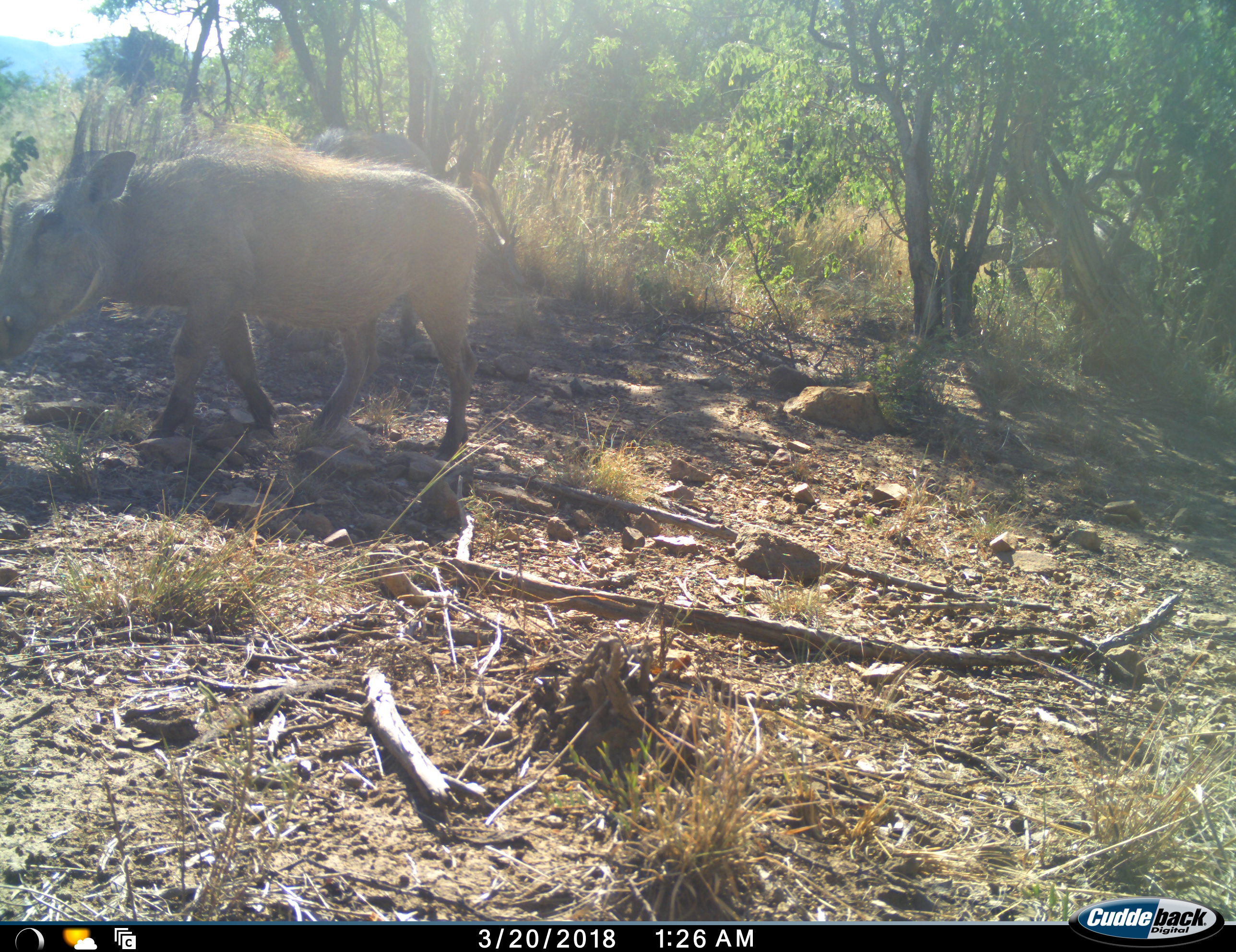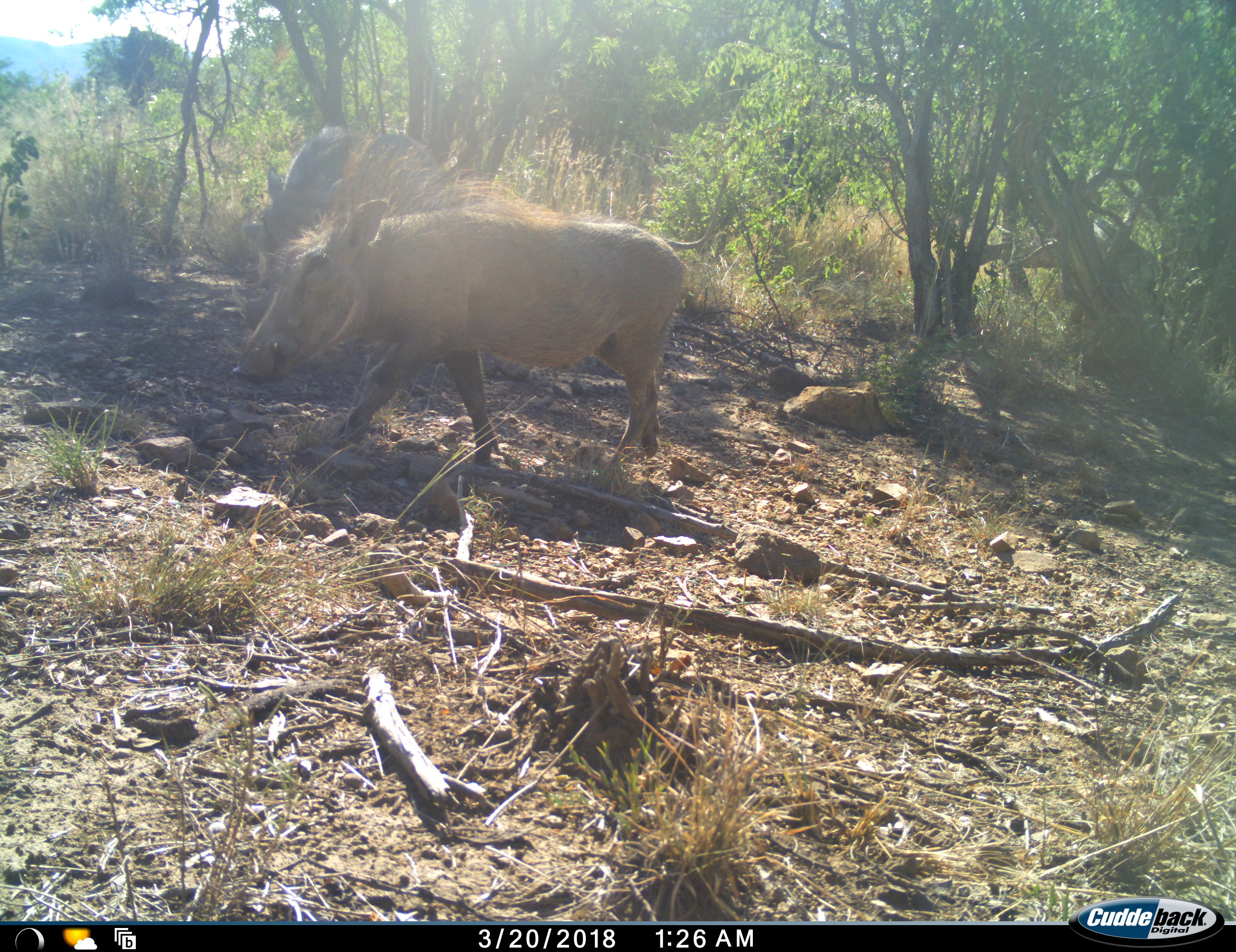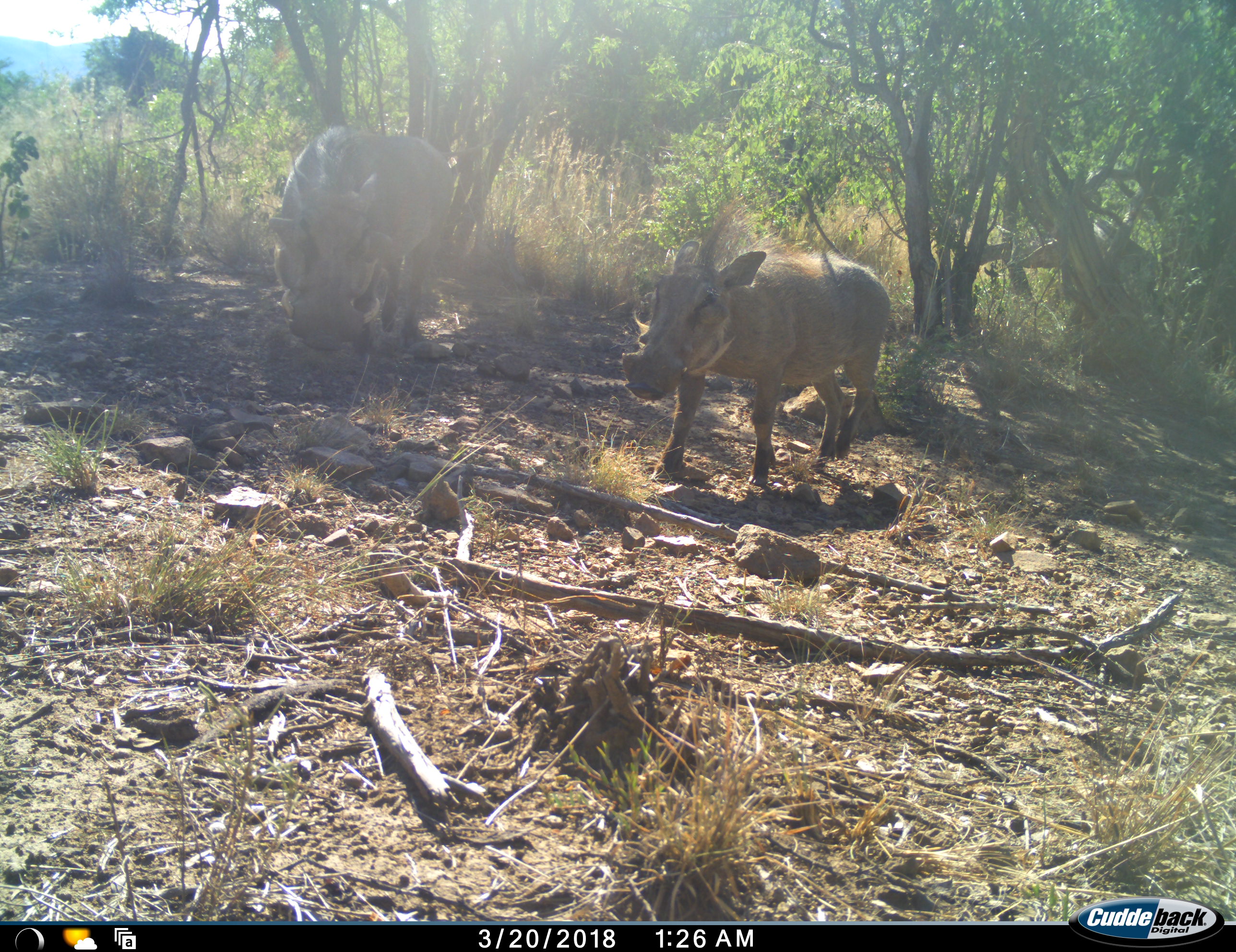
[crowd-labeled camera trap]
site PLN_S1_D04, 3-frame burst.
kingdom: Animalia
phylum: Chordata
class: Mammalia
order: Artiodactyla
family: Suidae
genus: Phacochoerus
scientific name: Phacochoerus africanus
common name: warthog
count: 2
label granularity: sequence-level